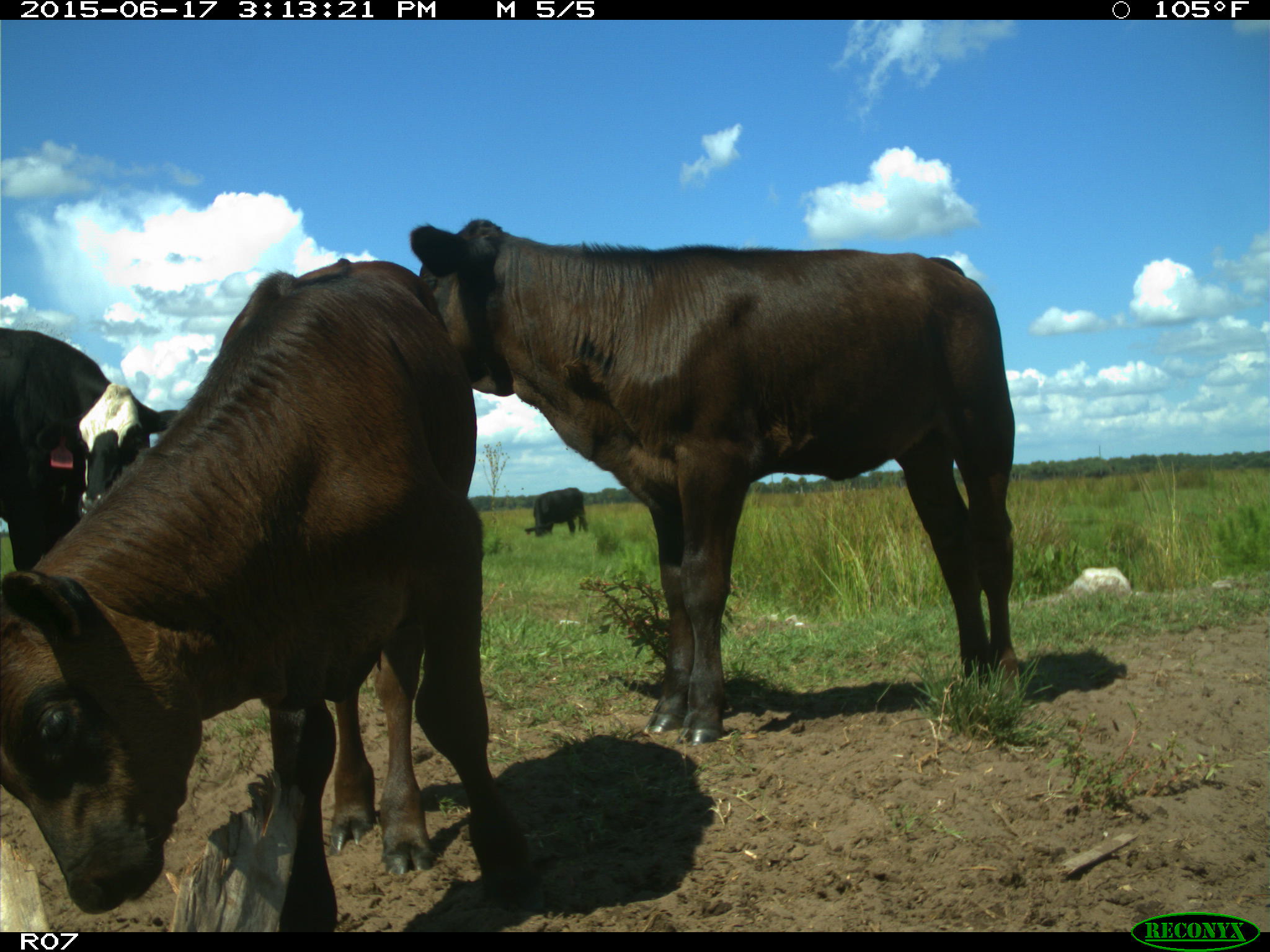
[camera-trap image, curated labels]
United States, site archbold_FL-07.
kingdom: Animalia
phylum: Chordata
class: Mammalia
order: Artiodactyla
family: Bovidae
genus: Bos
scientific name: Bos taurus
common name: domestic cow